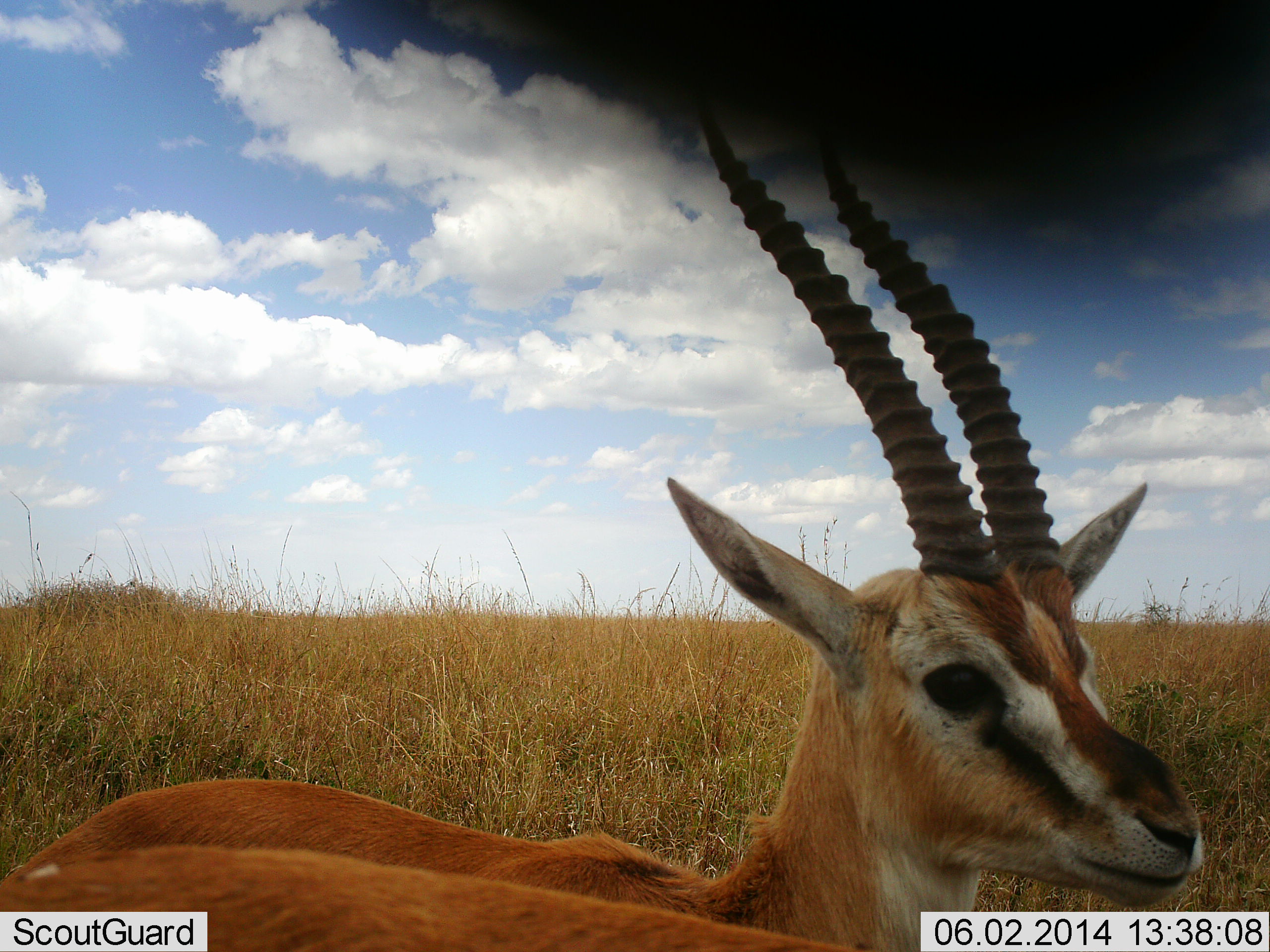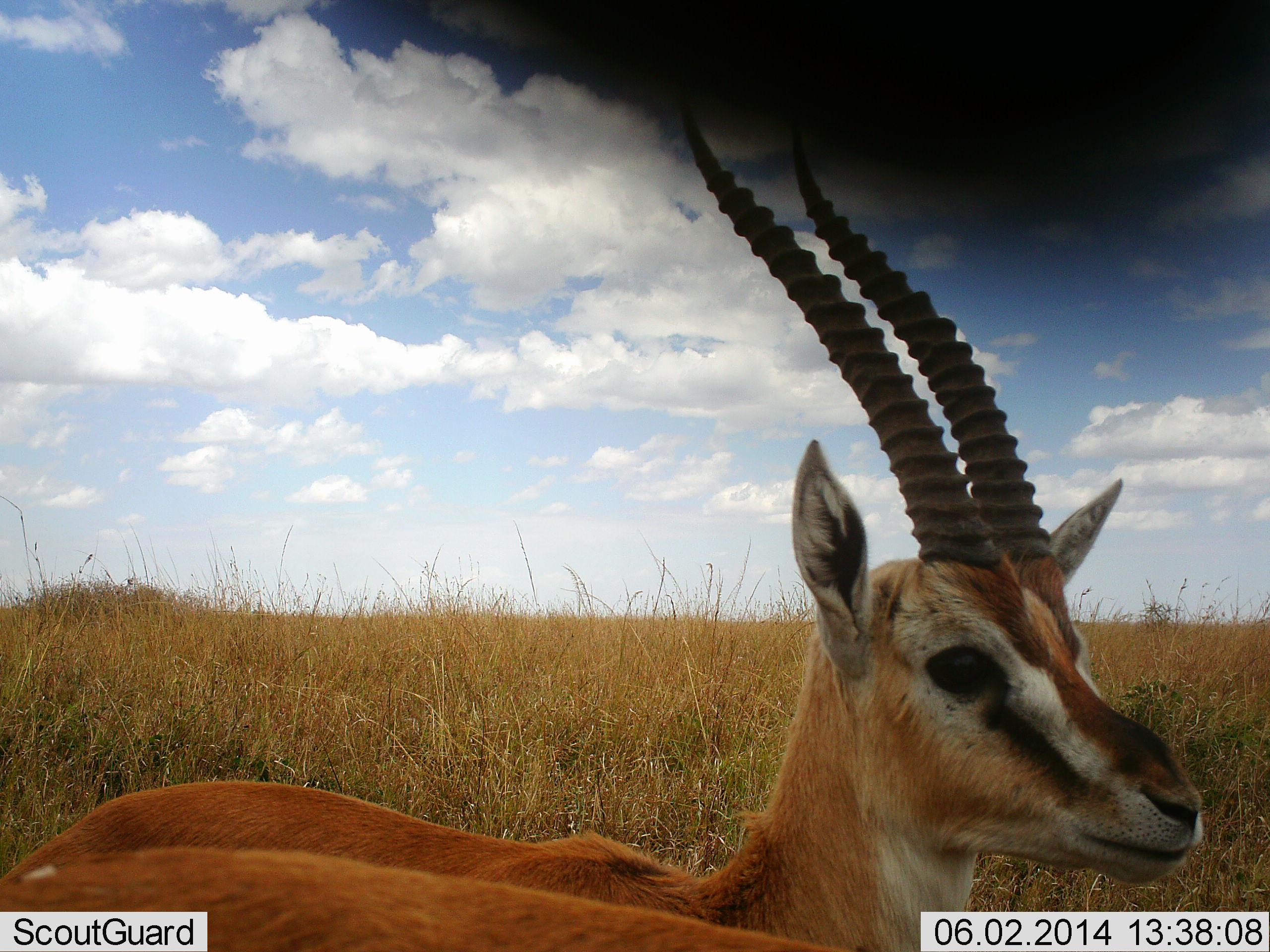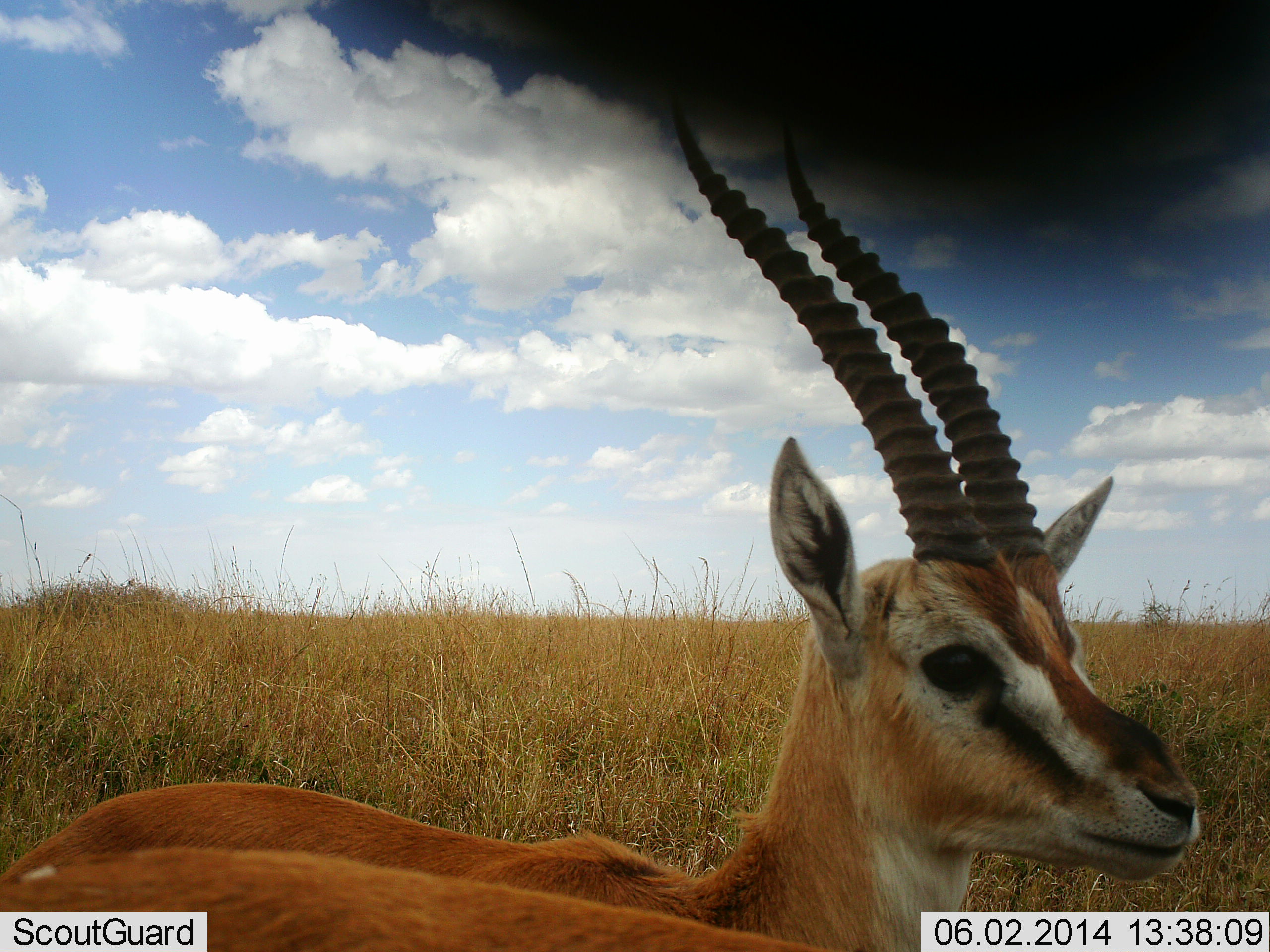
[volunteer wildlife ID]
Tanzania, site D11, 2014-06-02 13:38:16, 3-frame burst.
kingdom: Animalia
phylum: Chordata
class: Mammalia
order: Artiodactyla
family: Bovidae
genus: Eudorcas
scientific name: Eudorcas thomsonii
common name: thomson's gazelle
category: gazellethomsons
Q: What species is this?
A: Gazellethomsons (thomson's gazelle) (Eudorcas thomsonii).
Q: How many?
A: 1.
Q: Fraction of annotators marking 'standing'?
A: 80%.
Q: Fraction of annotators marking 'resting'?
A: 0%.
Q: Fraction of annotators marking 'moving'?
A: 10%.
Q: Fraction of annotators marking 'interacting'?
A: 10%.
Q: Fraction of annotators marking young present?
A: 0%.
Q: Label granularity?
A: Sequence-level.